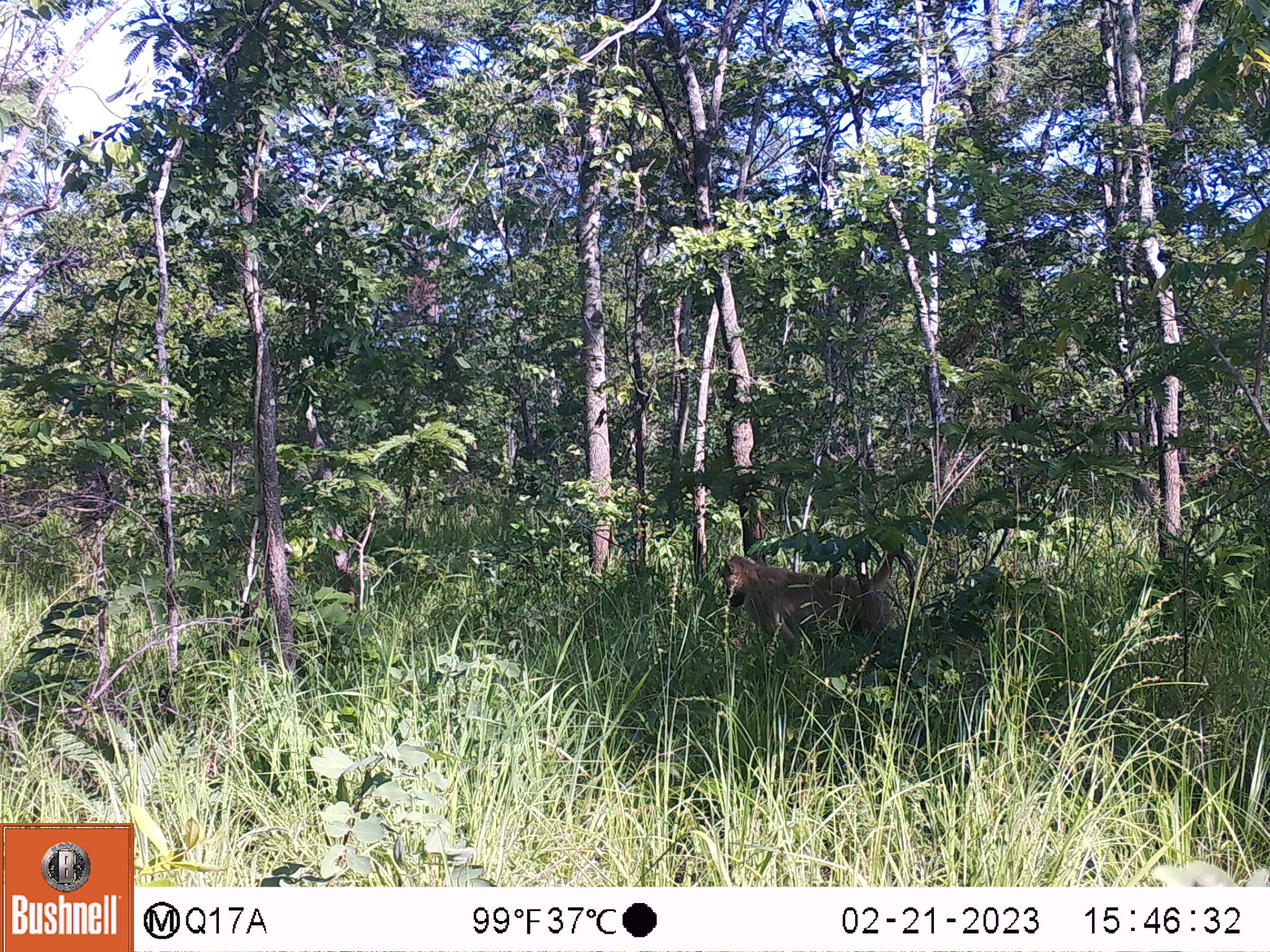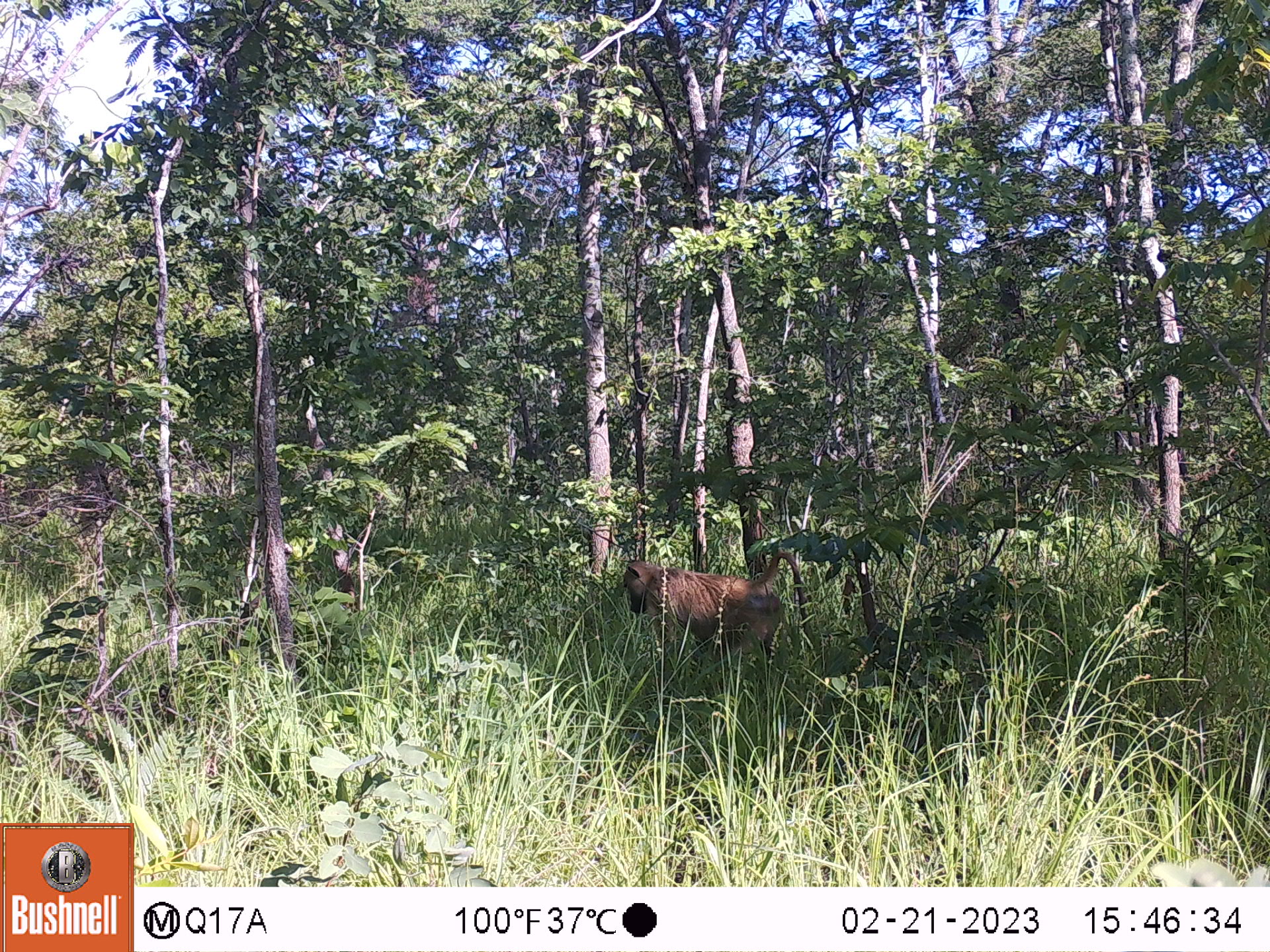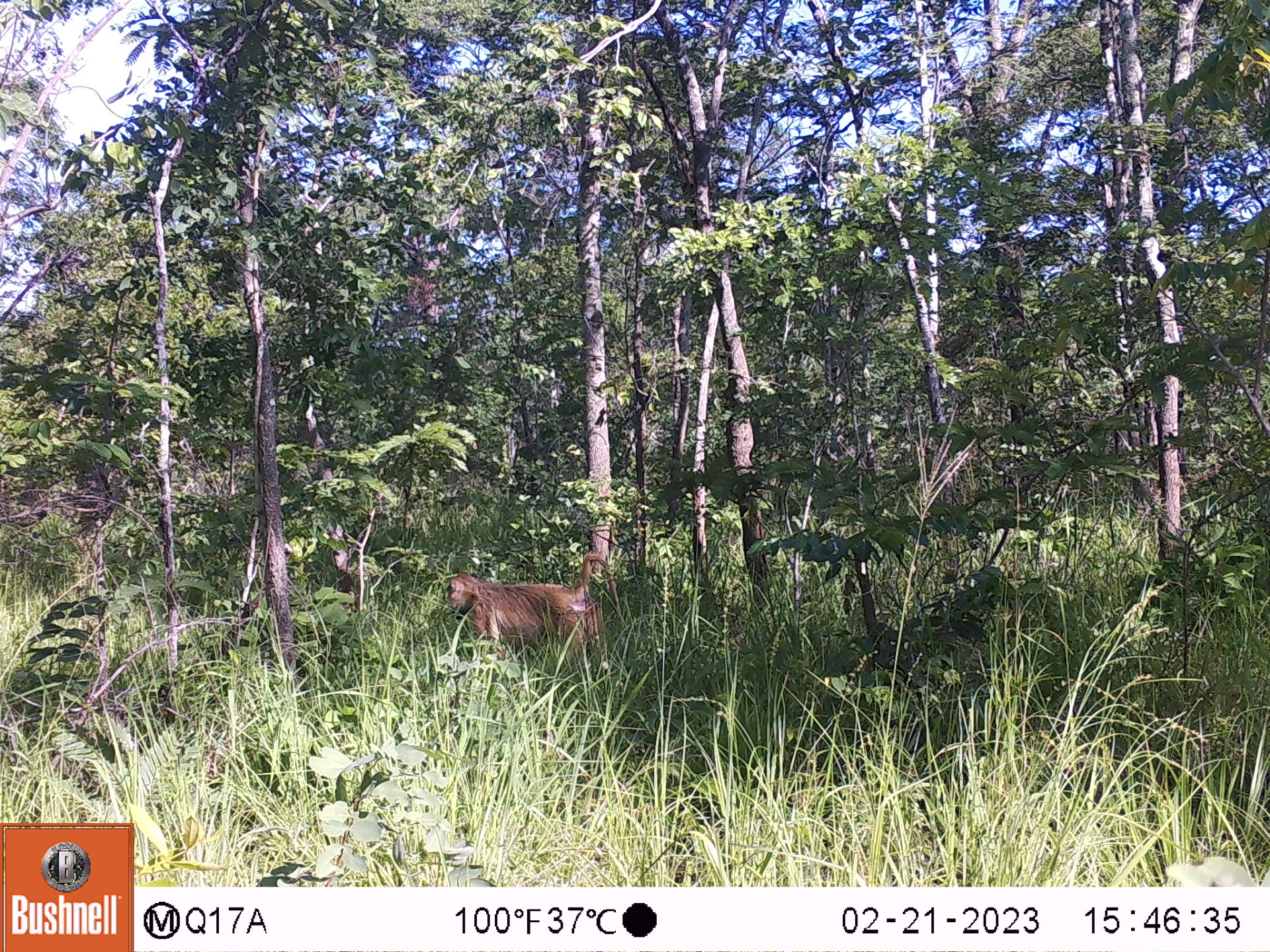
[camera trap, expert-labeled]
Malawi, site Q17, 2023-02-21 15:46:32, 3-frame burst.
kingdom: Animalia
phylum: Chordata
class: Mammalia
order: Primates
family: Cercopithecidae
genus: Papio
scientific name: Papio cynocephalus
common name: yellow baboon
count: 1